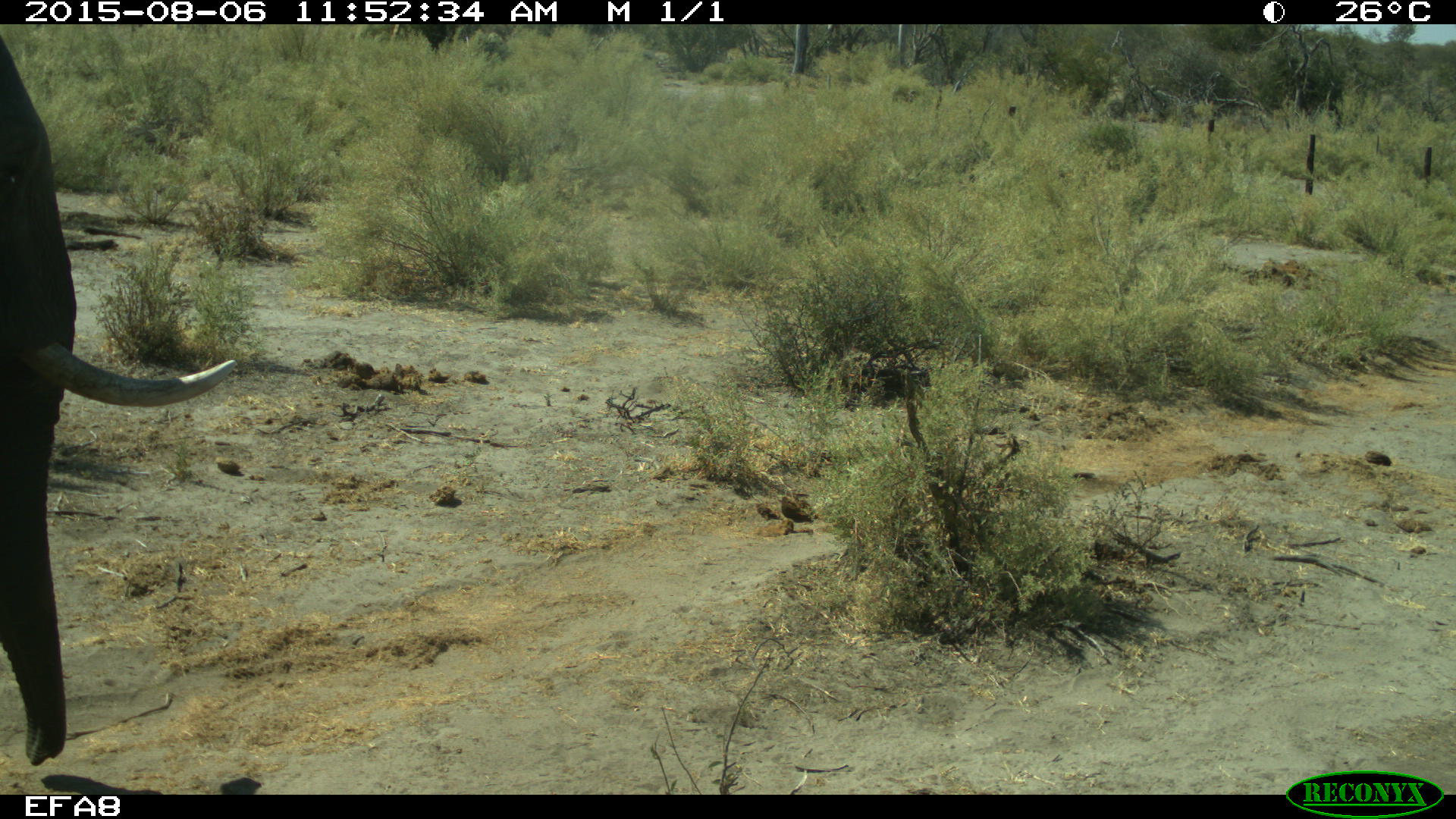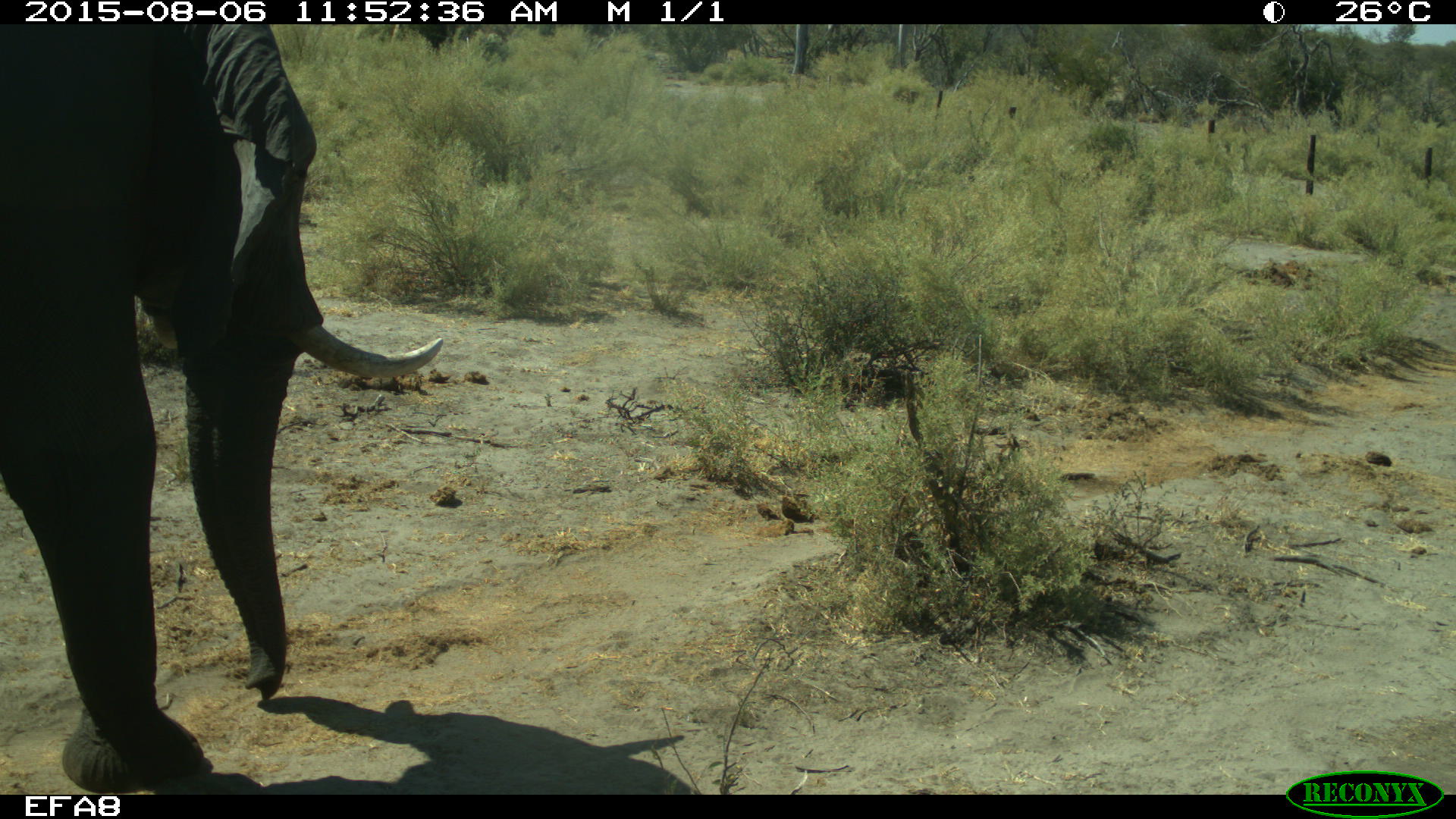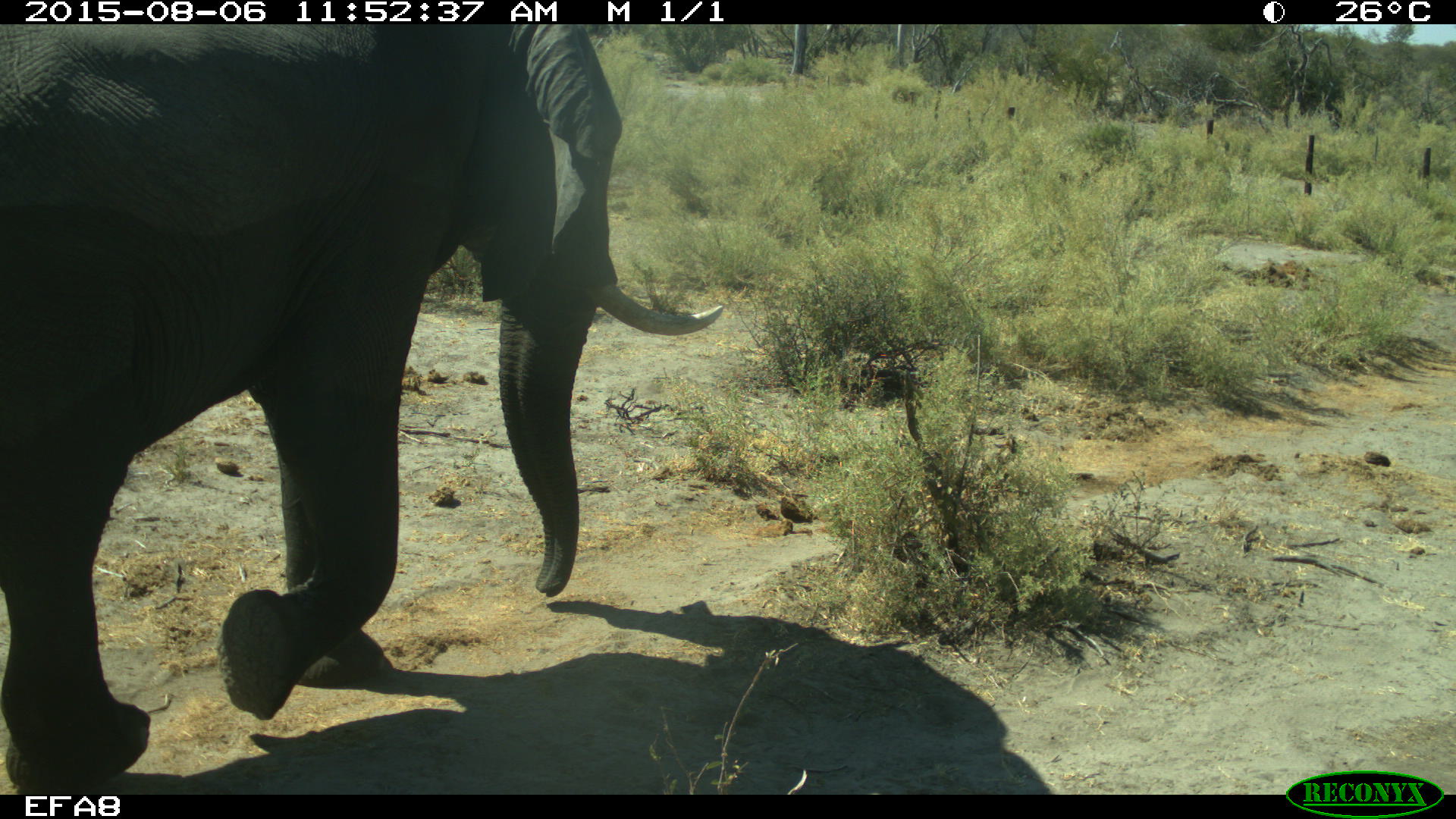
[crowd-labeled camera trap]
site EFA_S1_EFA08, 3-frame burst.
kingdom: Animalia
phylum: Chordata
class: Mammalia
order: Proboscidea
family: Elephantidae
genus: Loxodonta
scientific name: Loxodonta africana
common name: african bush elephant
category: elephant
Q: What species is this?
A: Elephant (african bush elephant) (Loxodonta africana).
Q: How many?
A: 1.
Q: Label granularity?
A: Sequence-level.